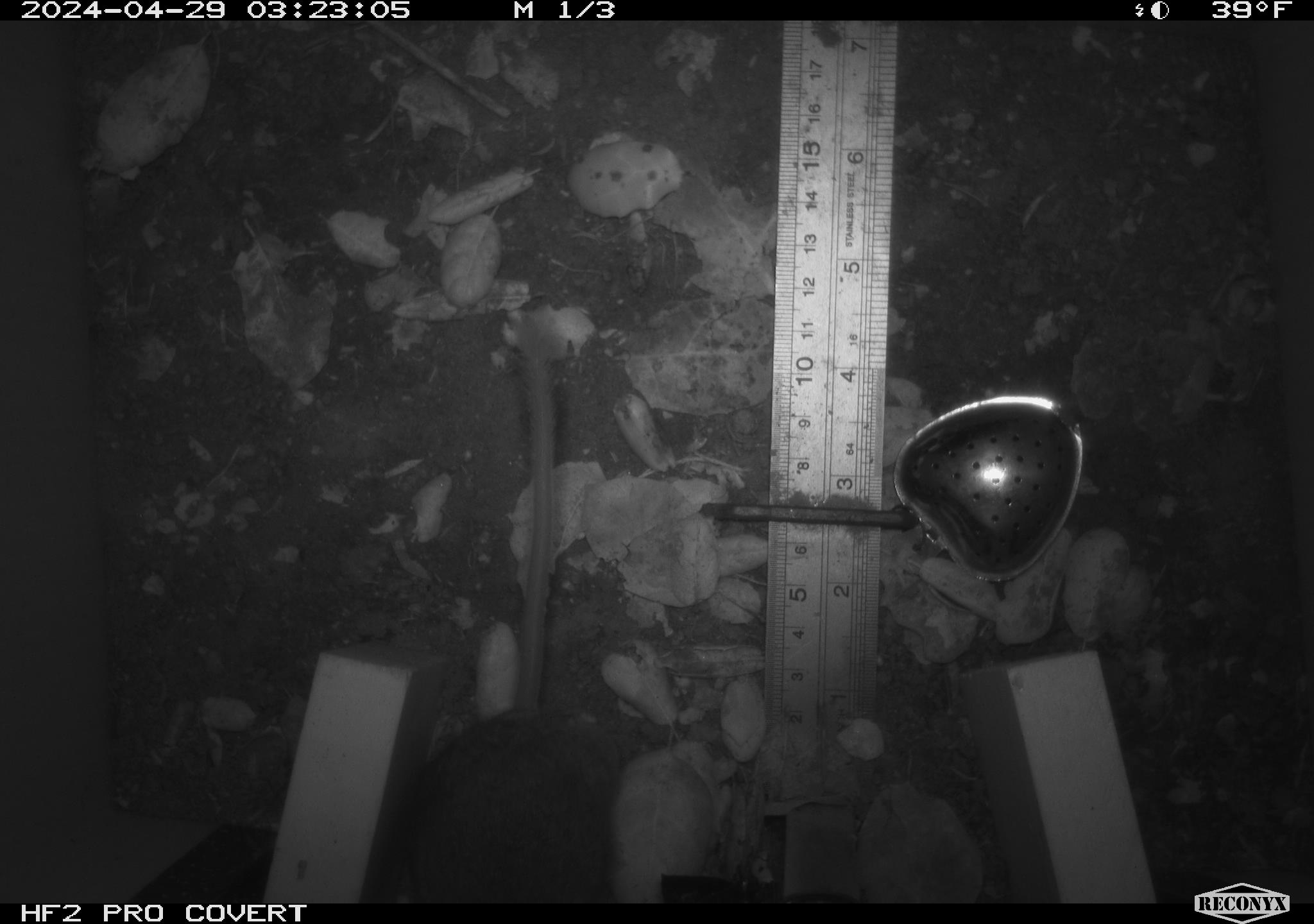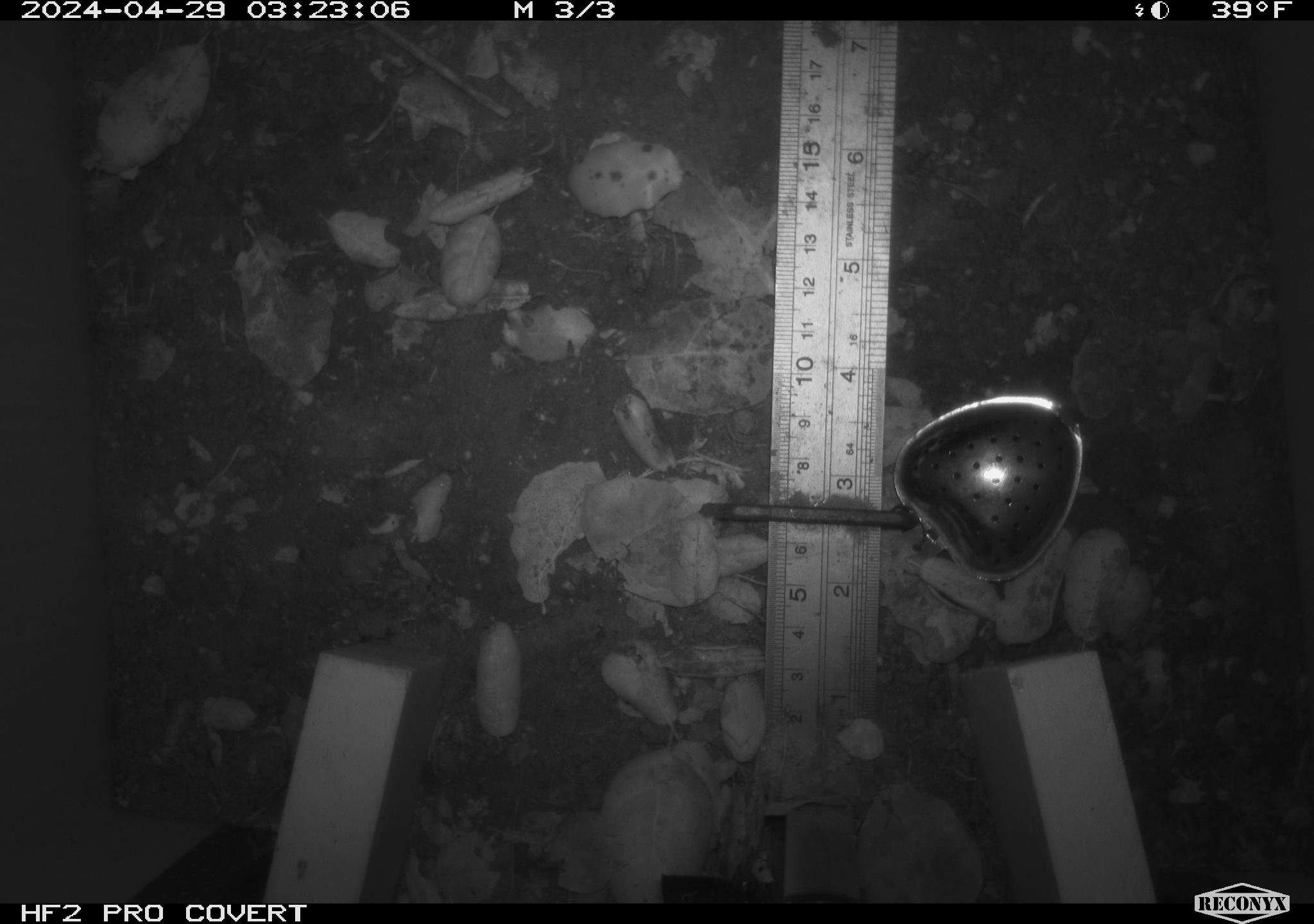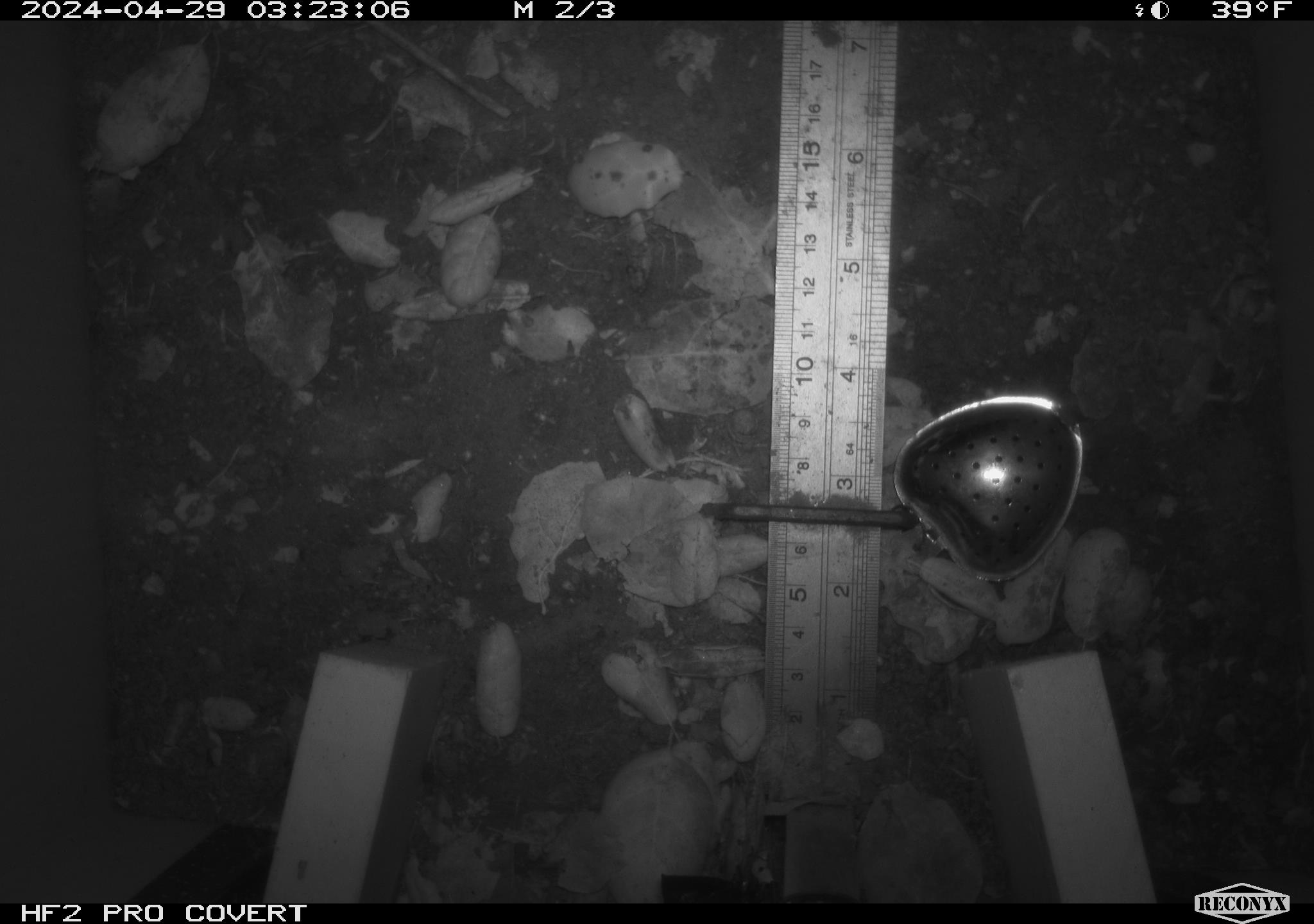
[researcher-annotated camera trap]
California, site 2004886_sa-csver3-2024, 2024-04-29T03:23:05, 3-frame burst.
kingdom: Animalia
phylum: Chordata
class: Mammalia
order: Rodentia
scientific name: Rodentia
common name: rodent